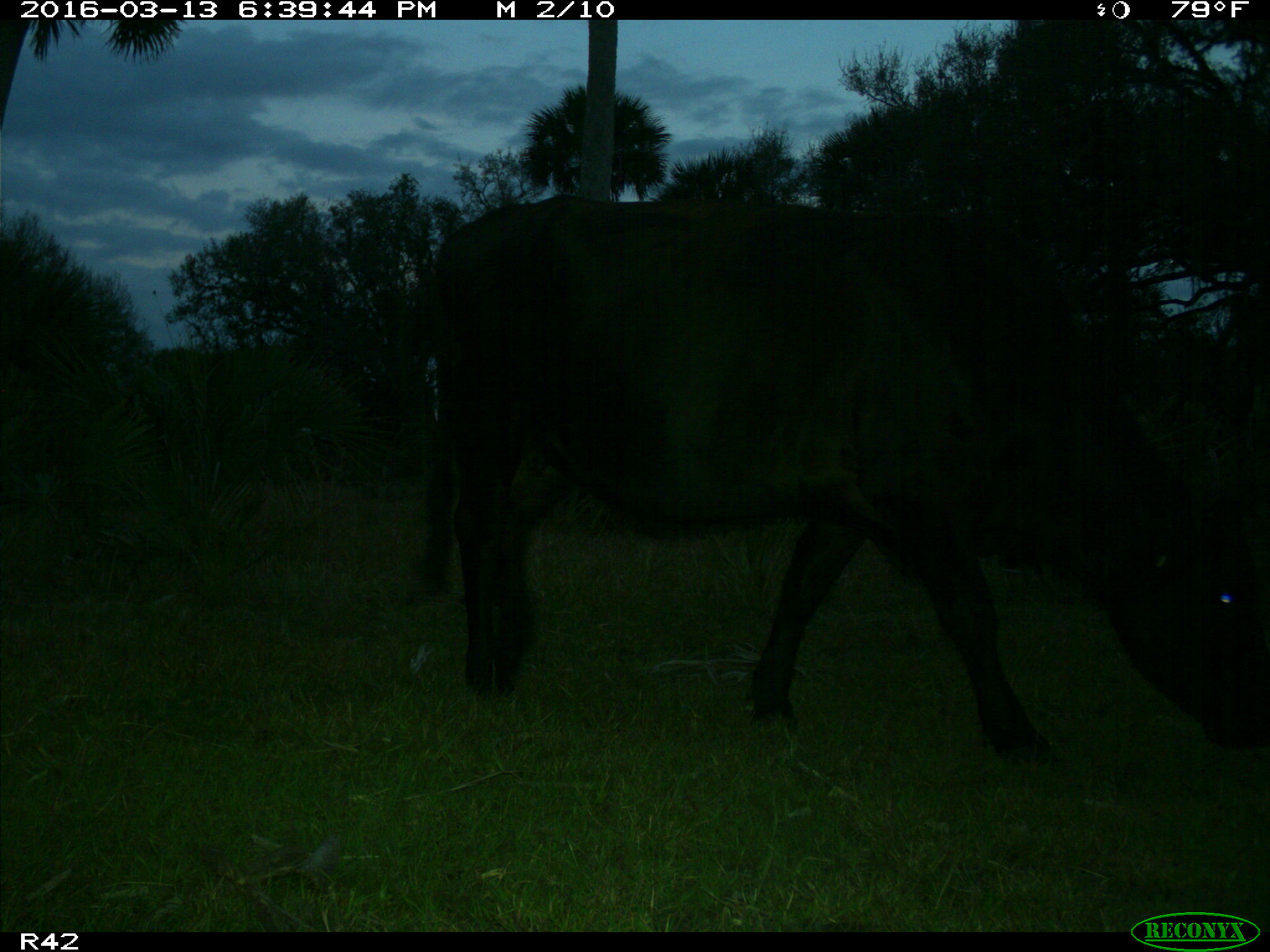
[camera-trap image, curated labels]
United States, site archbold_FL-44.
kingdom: Animalia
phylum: Chordata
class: Mammalia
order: Artiodactyla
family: Bovidae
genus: Bos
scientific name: Bos taurus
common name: domestic cow